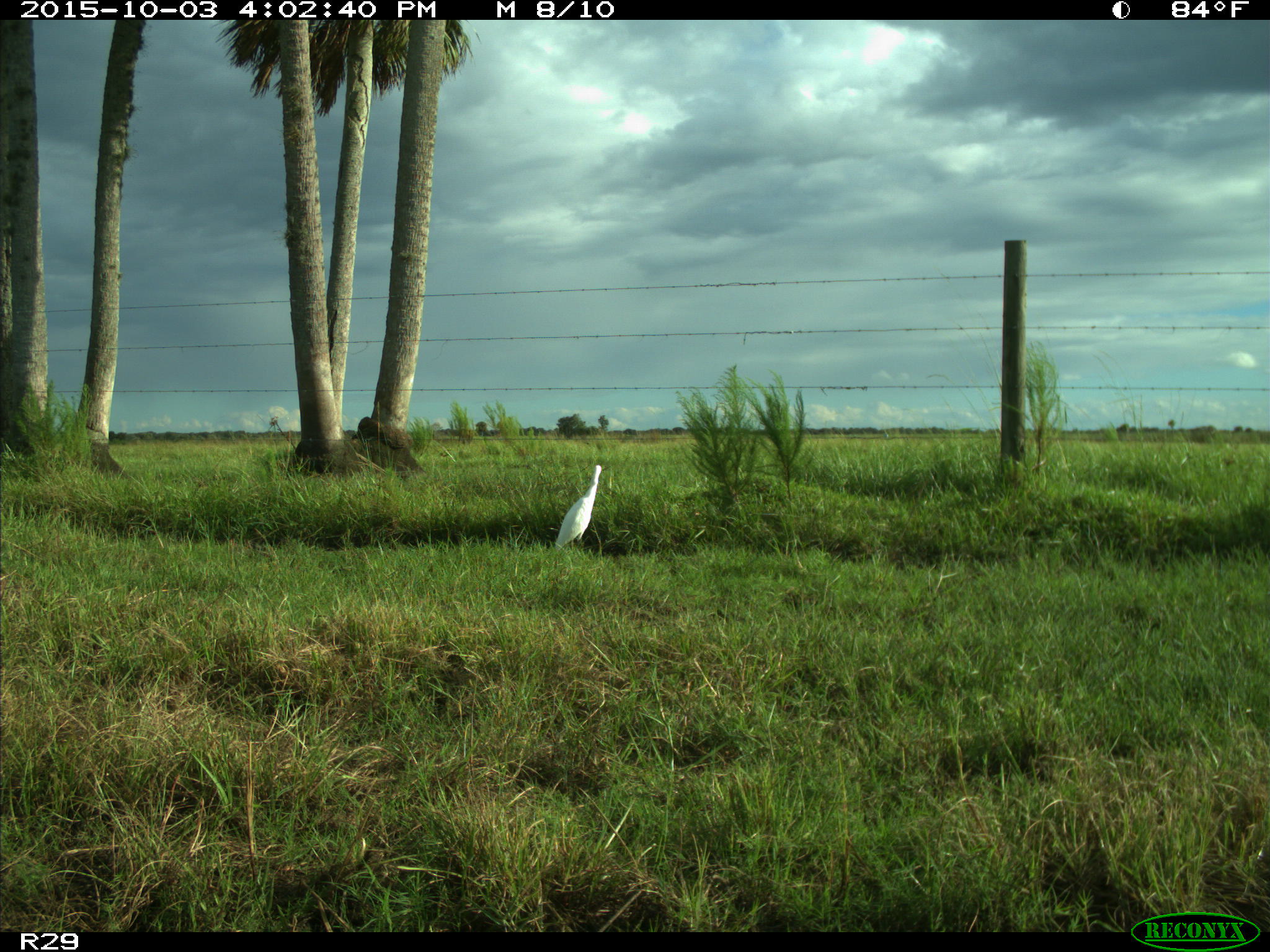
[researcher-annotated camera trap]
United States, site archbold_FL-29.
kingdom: Animalia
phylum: Chordata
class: Aves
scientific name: Aves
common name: birds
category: unidentified bird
Unidentified bird (birds) (Aves).